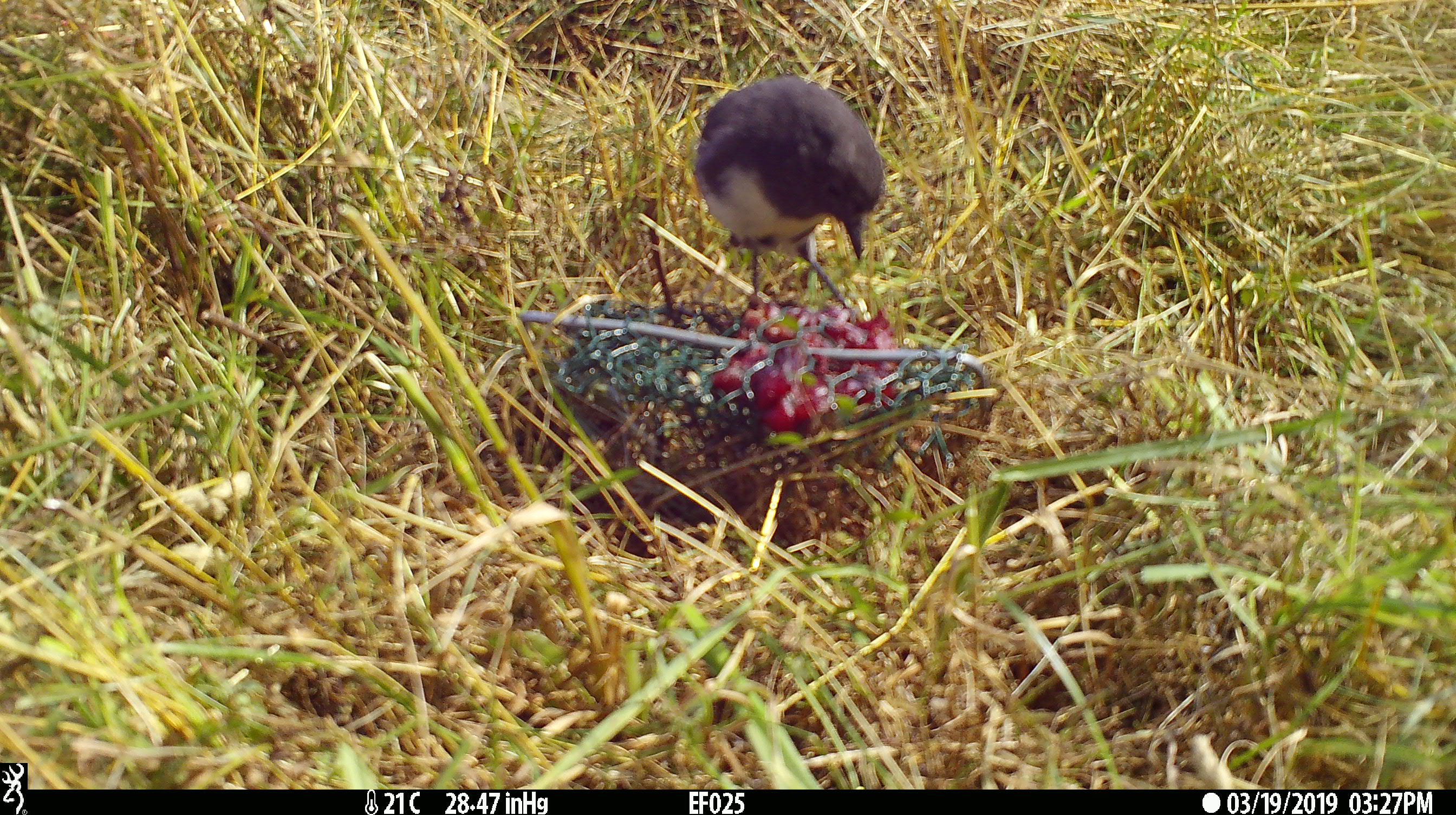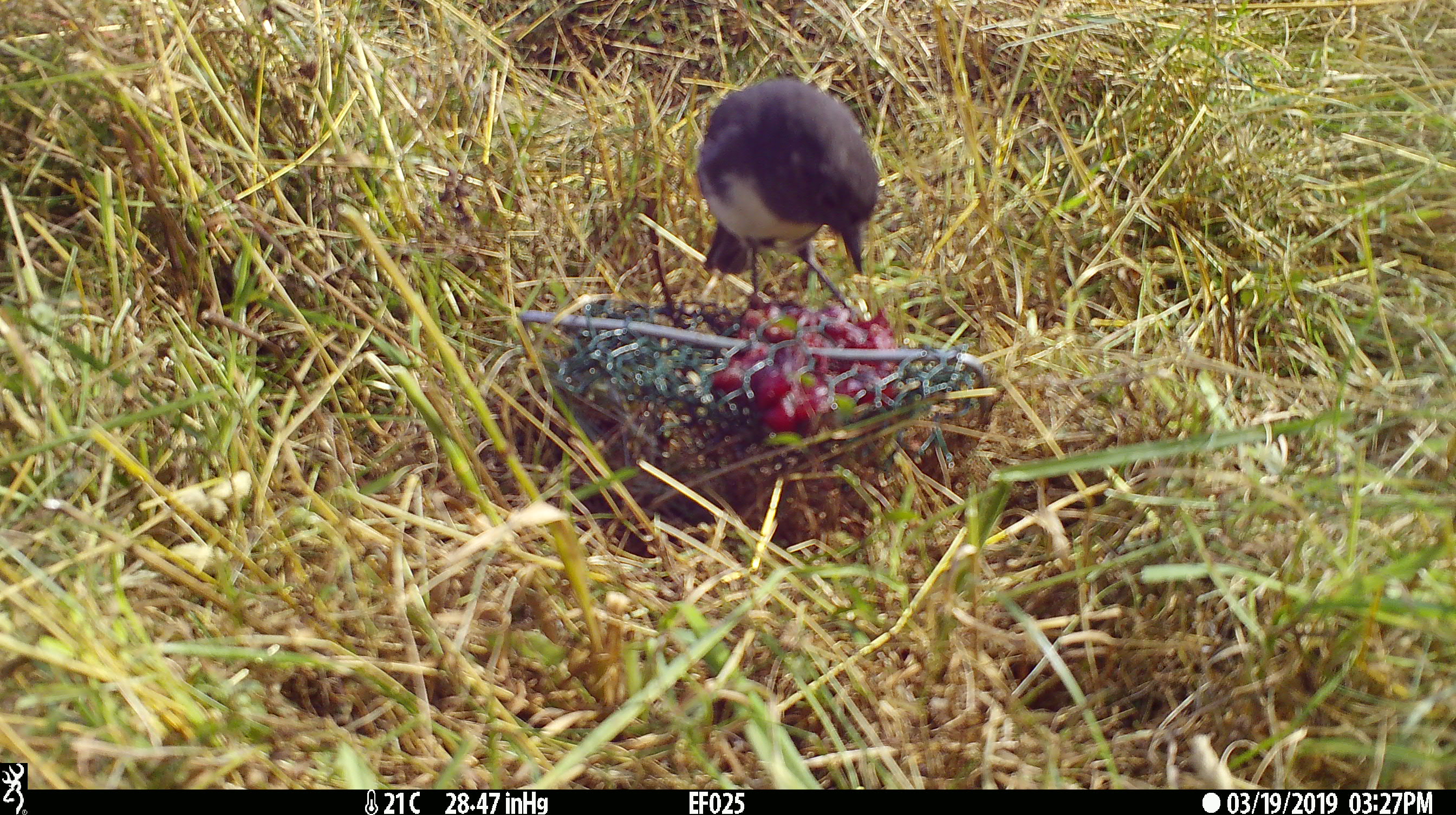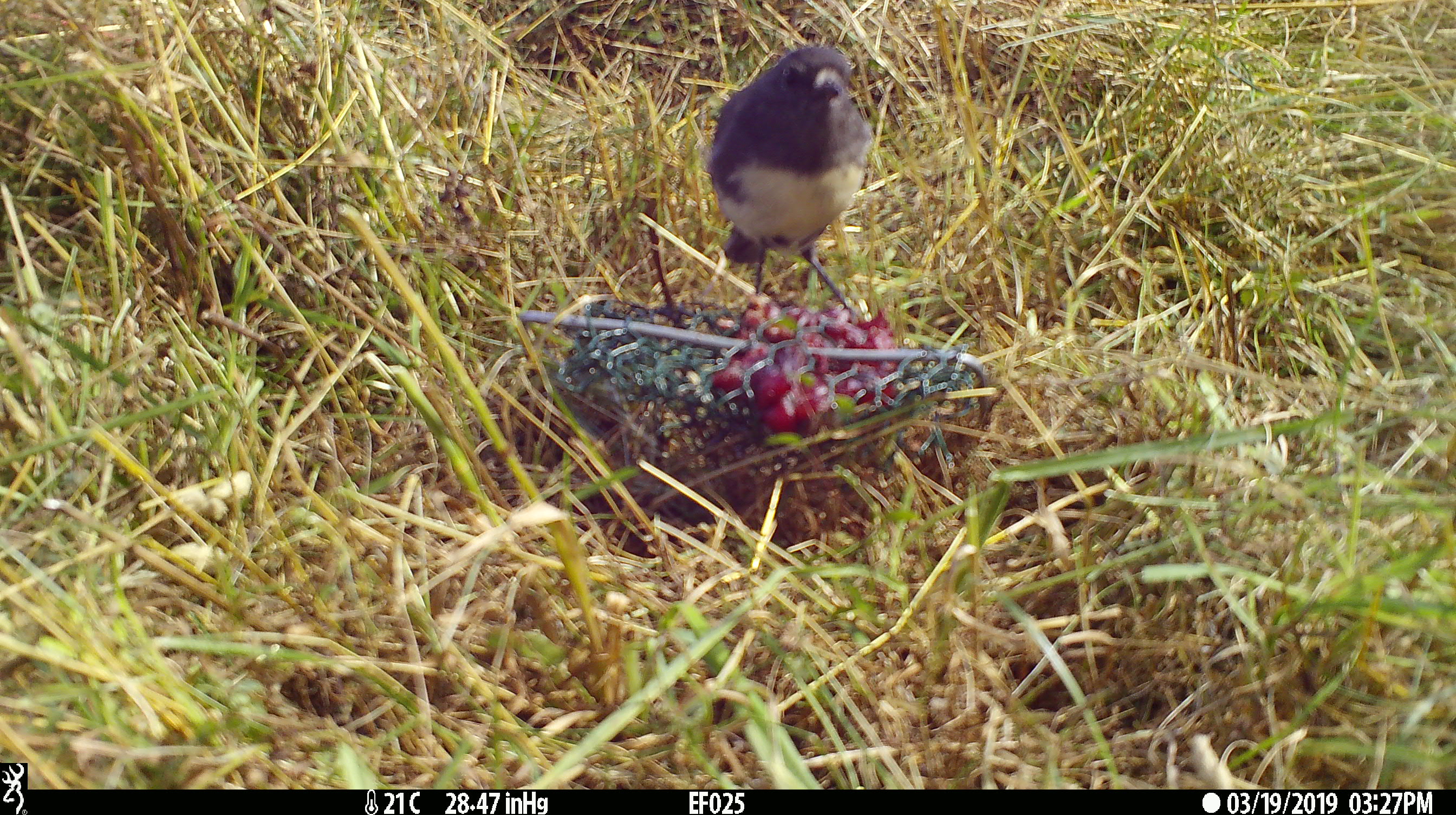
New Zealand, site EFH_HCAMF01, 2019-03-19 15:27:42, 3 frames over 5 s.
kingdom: Animalia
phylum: Chordata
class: Aves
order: Passeriformes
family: Petroicidae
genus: Petroica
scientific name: Petroica australis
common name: new zealand robin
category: robin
Robin (new zealand robin) (Petroica australis).